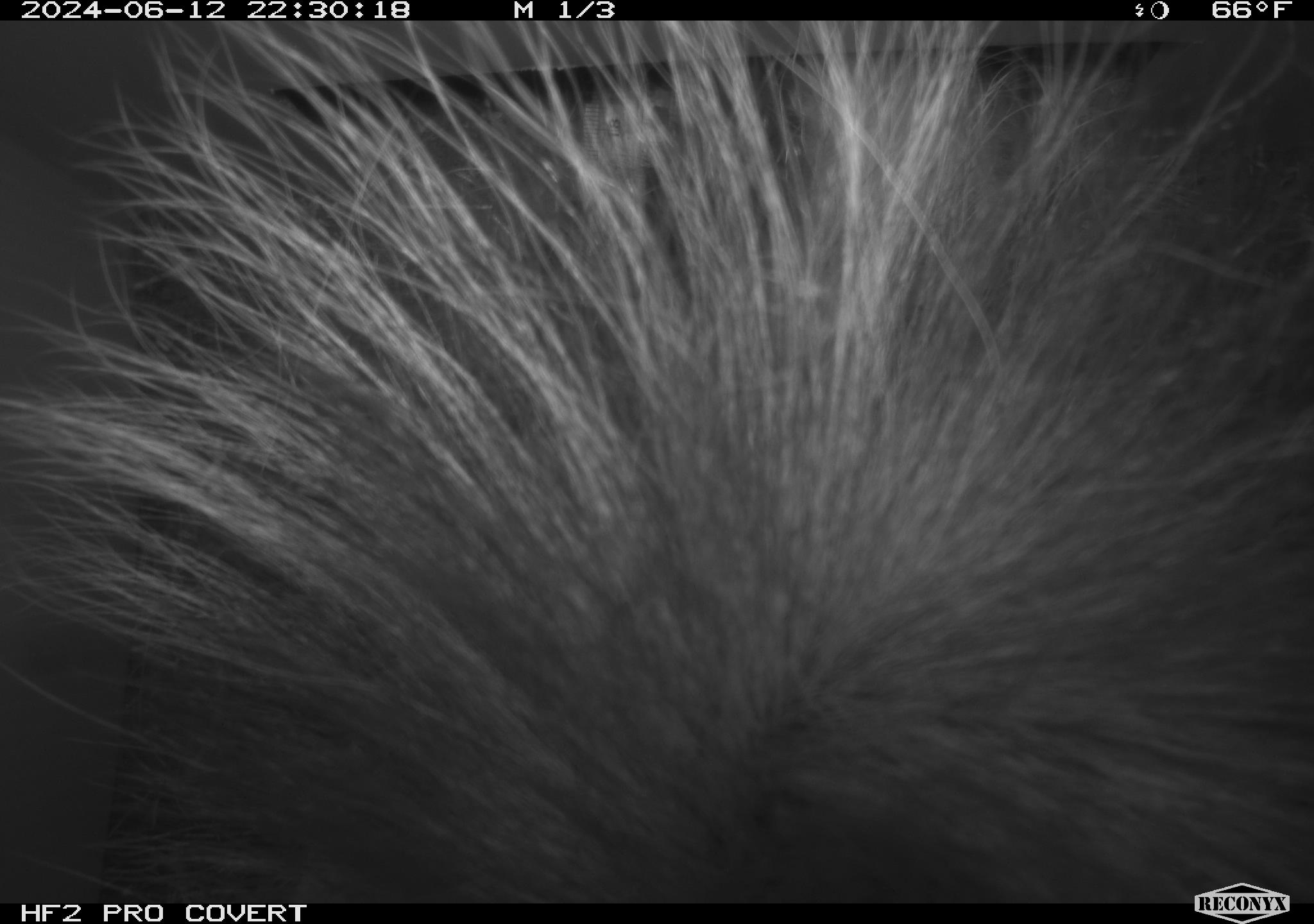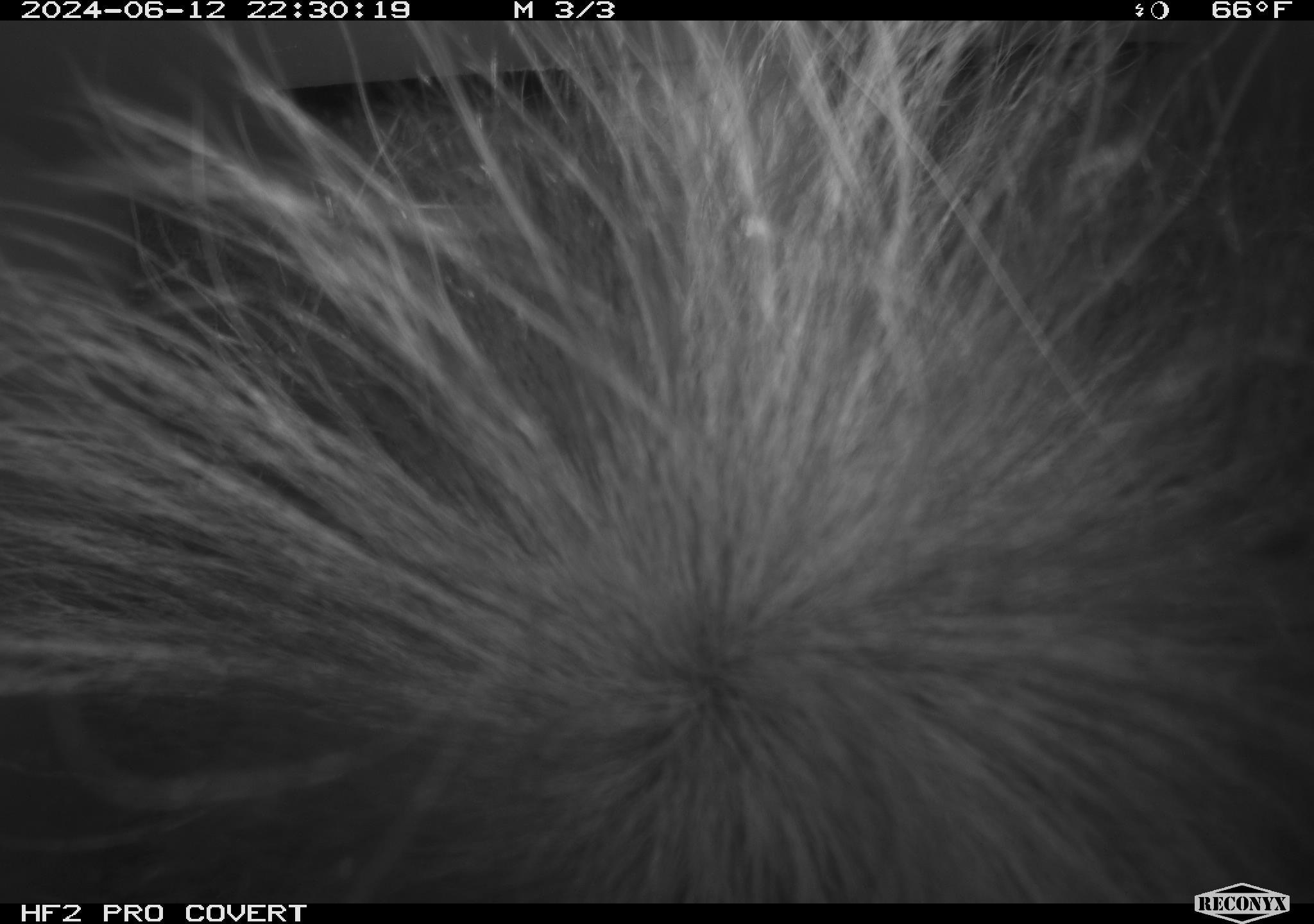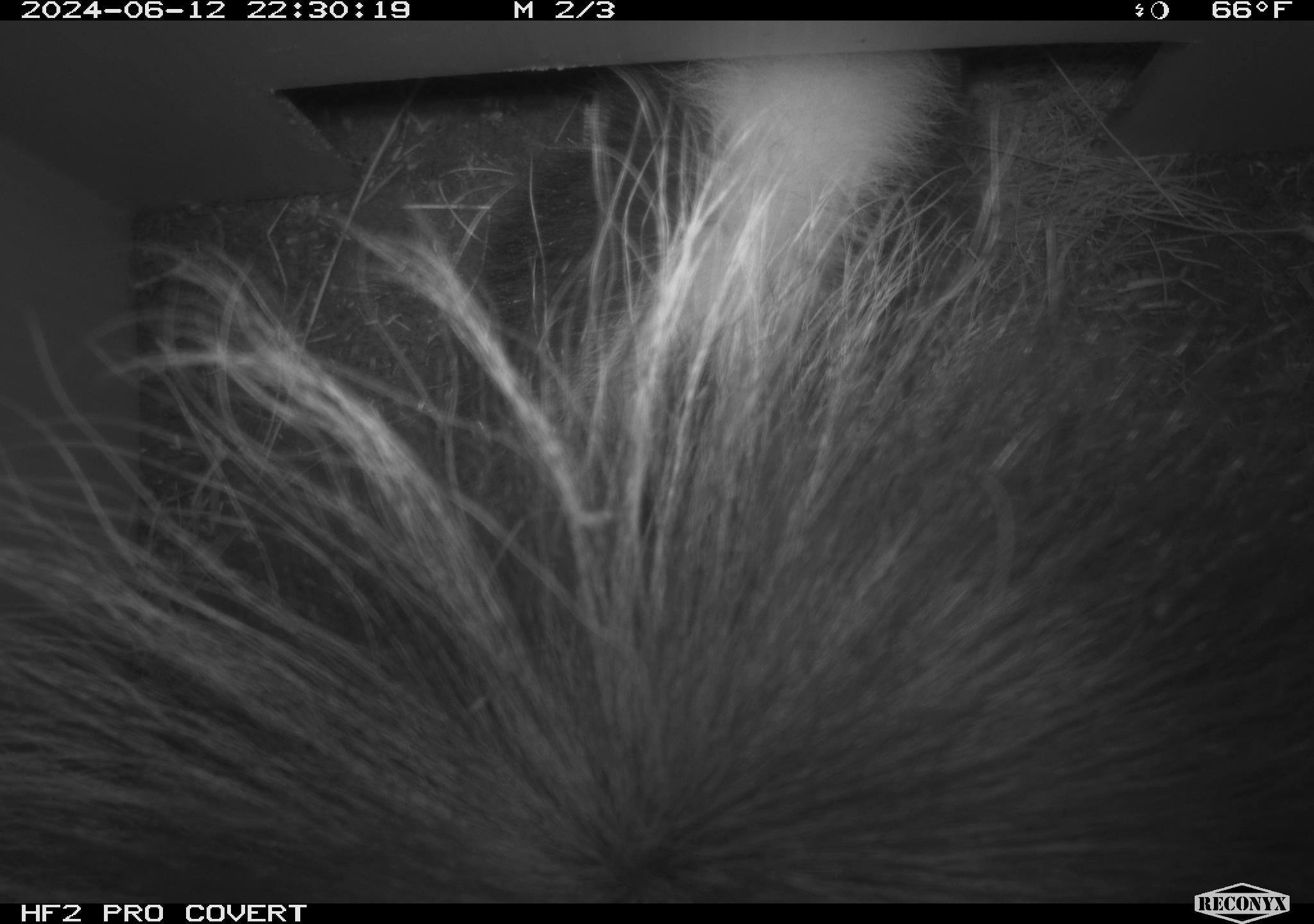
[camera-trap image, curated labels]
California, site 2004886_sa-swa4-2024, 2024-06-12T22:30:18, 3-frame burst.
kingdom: Animalia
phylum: Chordata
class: Mammalia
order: Carnivora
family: Mephitidae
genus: Mephitis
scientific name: Mephitis mephitis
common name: striped skunk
Striped skunk (Mephitis mephitis).